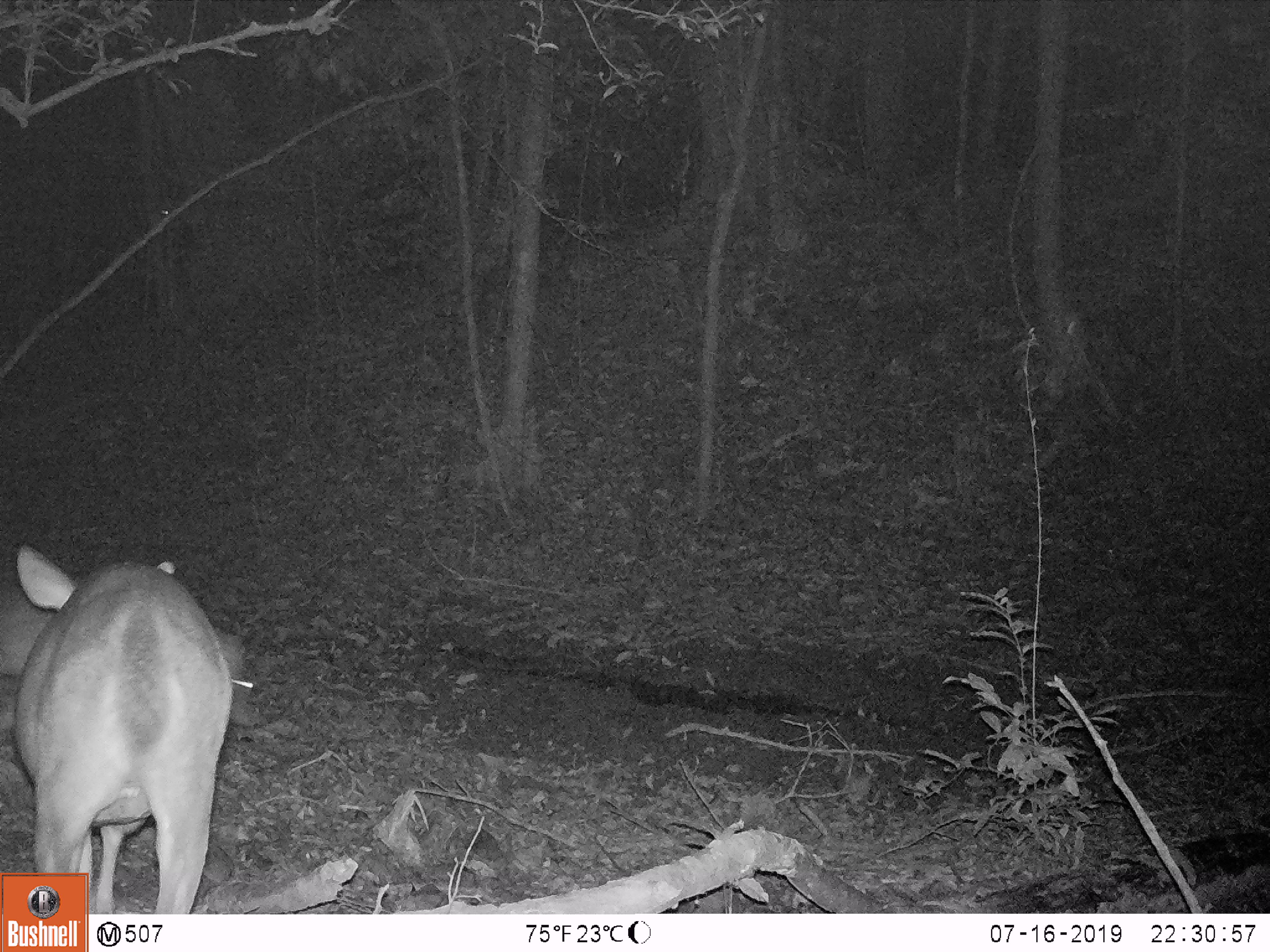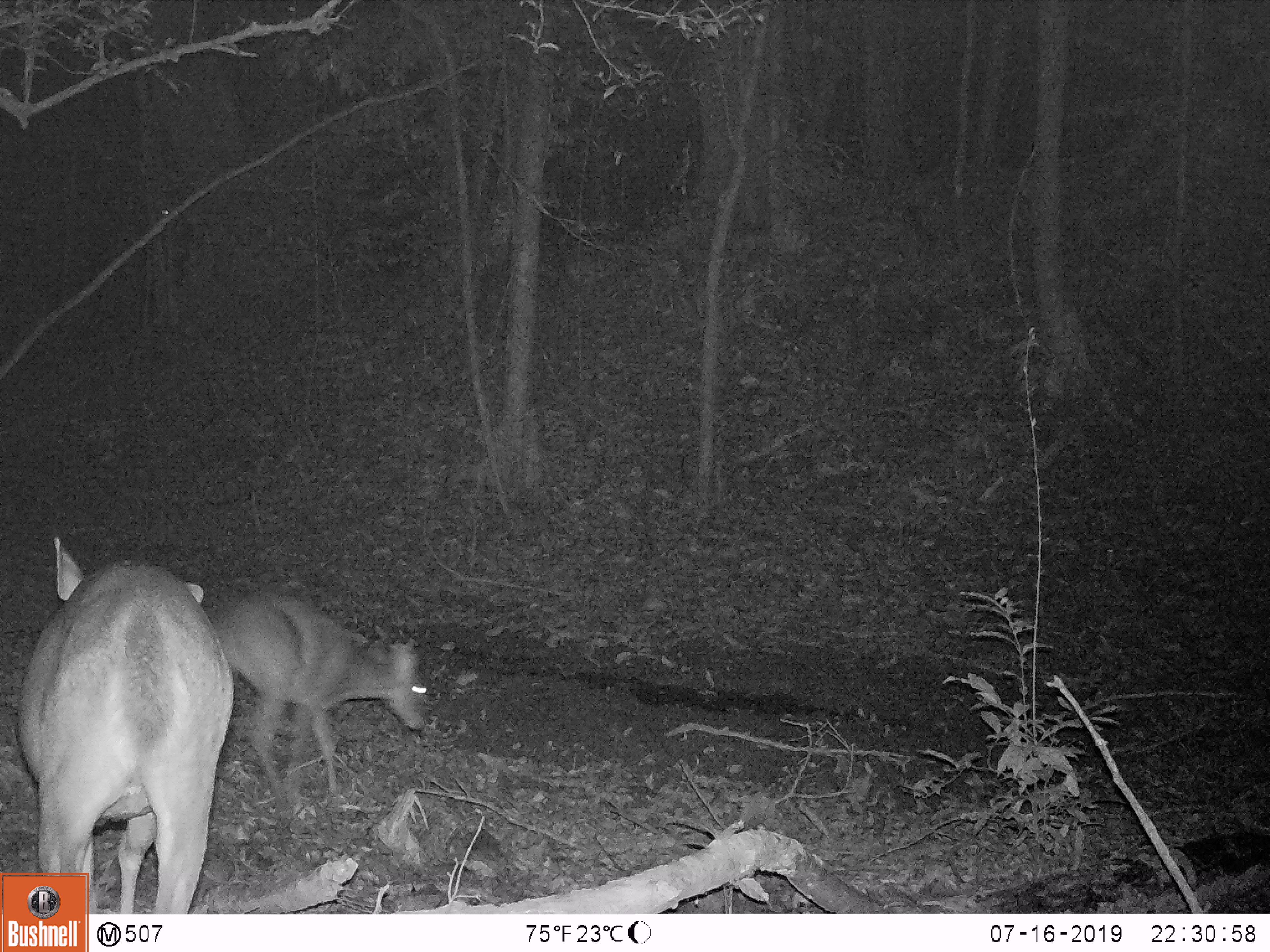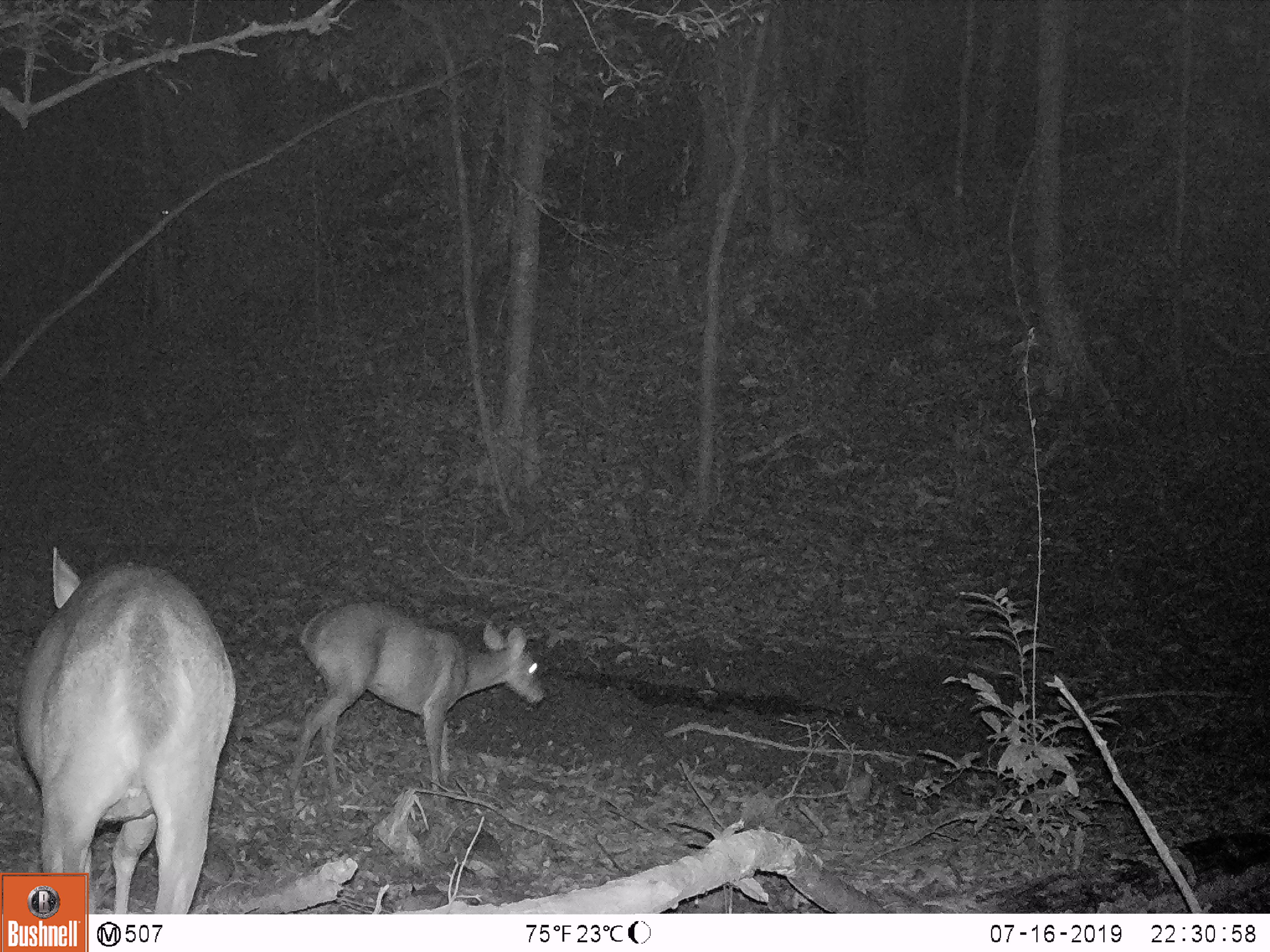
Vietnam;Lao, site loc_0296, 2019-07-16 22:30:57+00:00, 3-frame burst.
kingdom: Animalia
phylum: Chordata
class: Mammalia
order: Artiodactyla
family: Cervidae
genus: Muntiacus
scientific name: Muntiacus vuquangensis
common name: large-antlered muntjac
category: large antlered muntjac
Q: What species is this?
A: Large antlered muntjac (large-antlered muntjac) (Muntiacus vuquangensis).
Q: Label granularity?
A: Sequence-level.